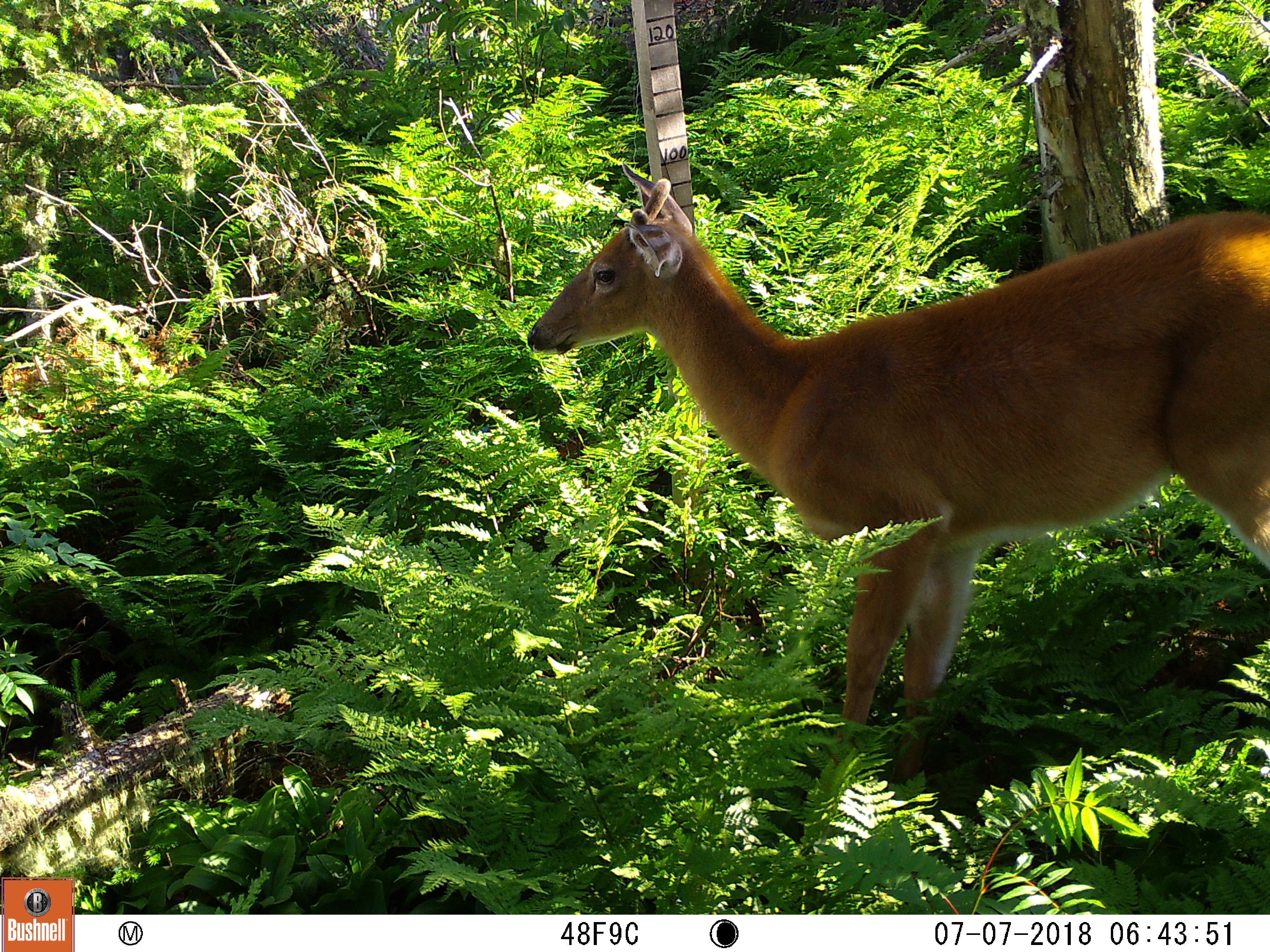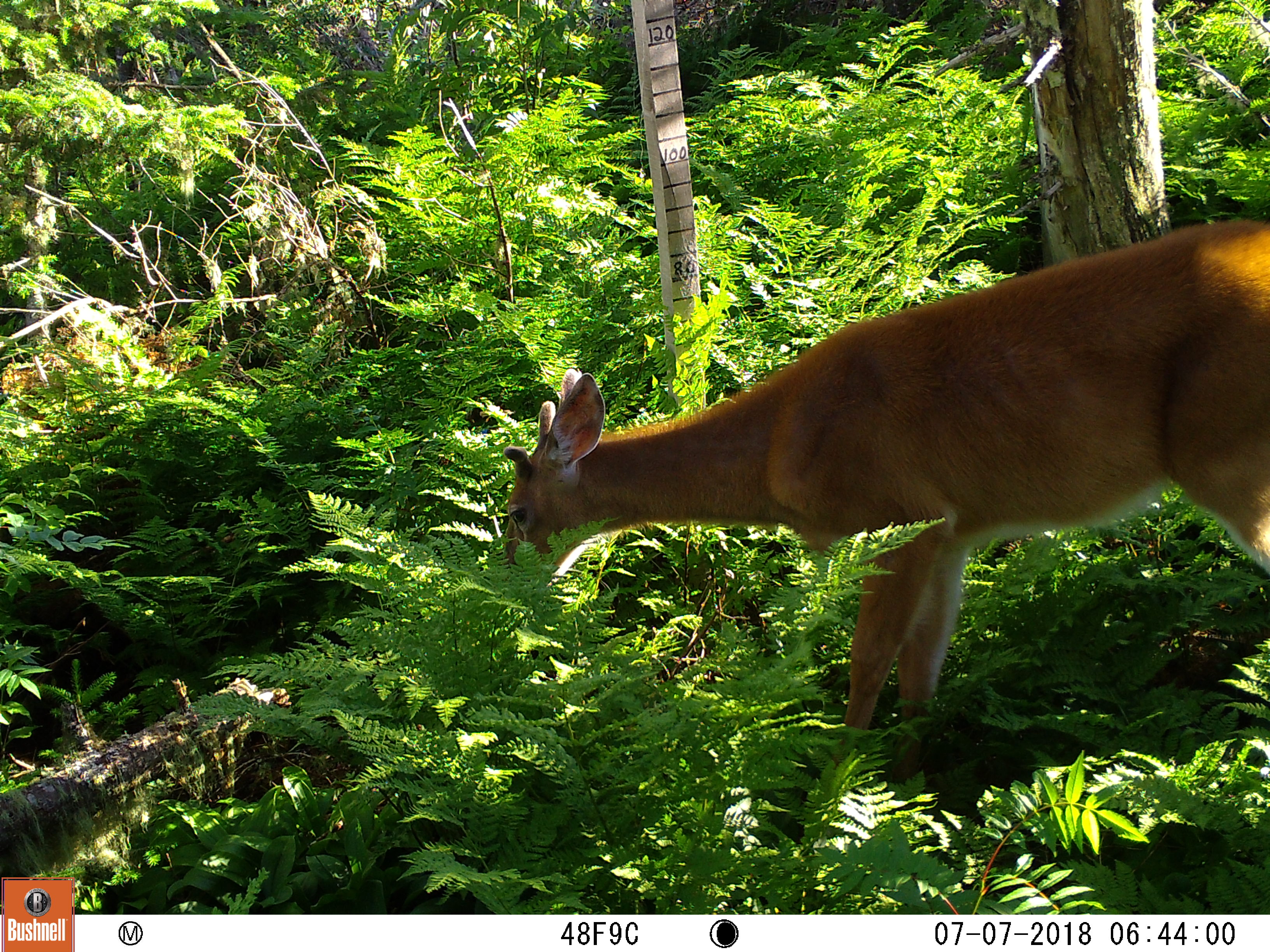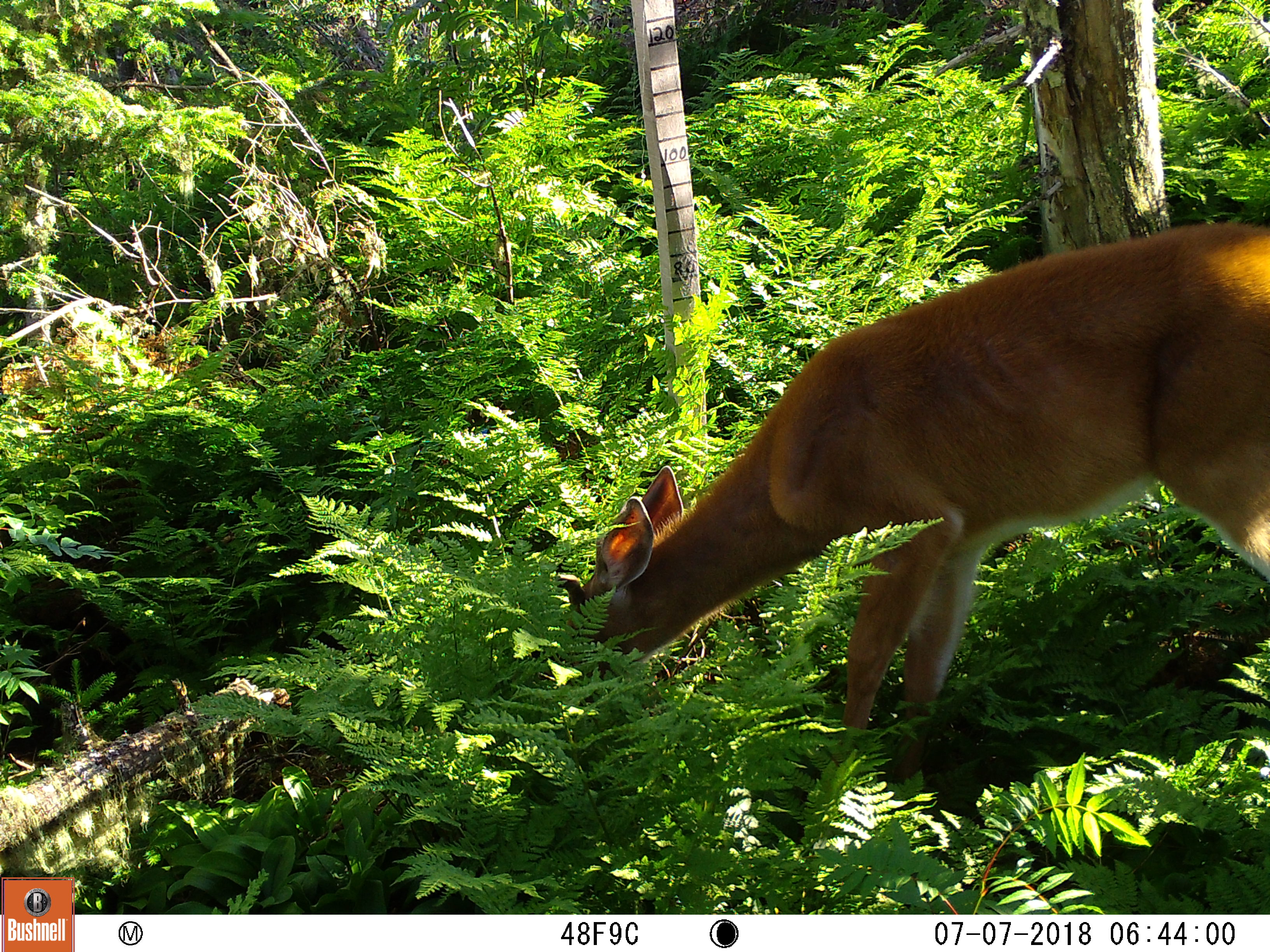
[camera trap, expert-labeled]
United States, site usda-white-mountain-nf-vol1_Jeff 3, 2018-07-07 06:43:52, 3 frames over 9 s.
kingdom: Animalia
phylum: Chordata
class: Mammalia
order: Artiodactyla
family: Cervidae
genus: Odocoileus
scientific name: Odocoileus virginianus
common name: white-tailed deer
White-tailed deer (Odocoileus virginianus).